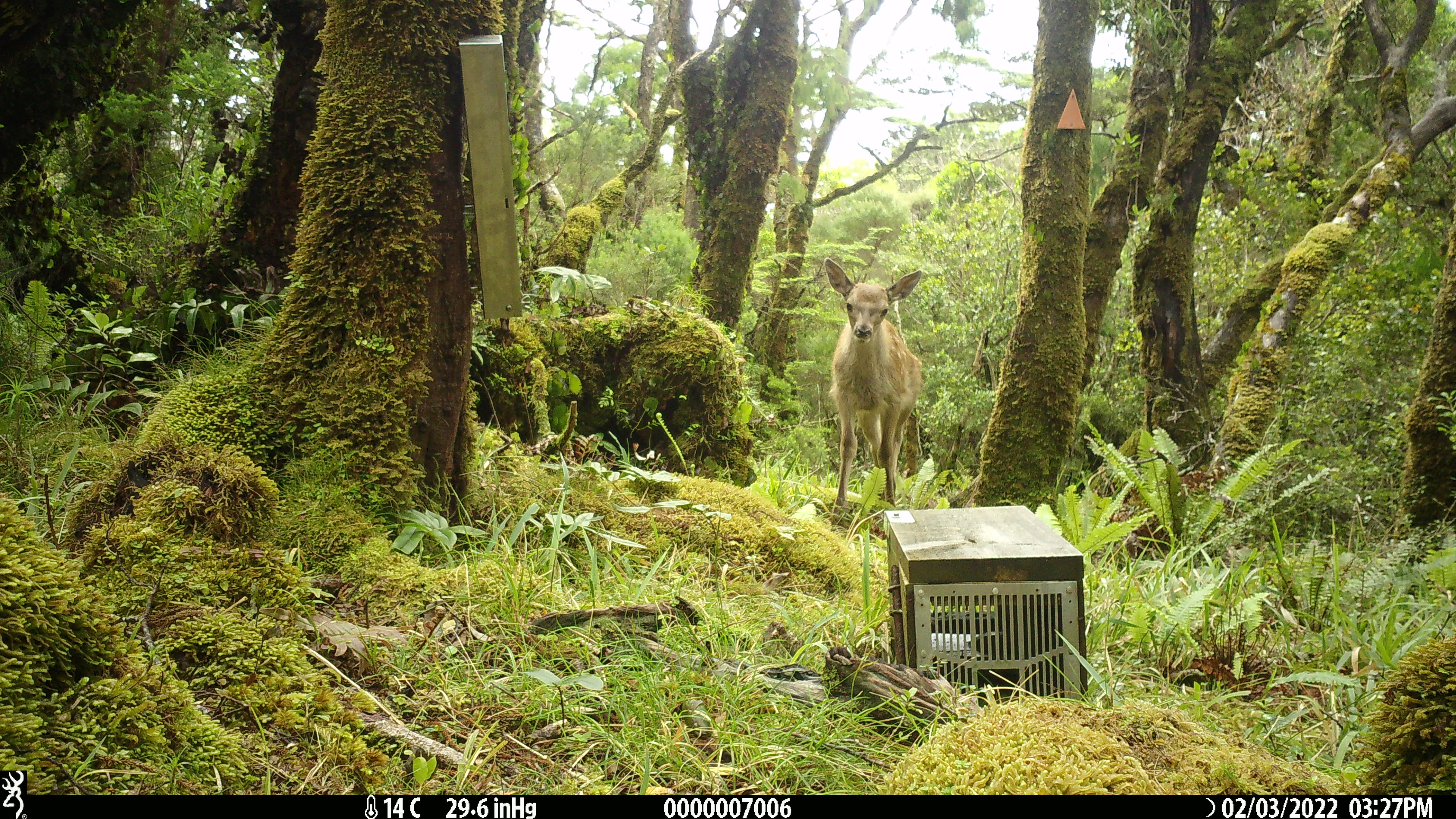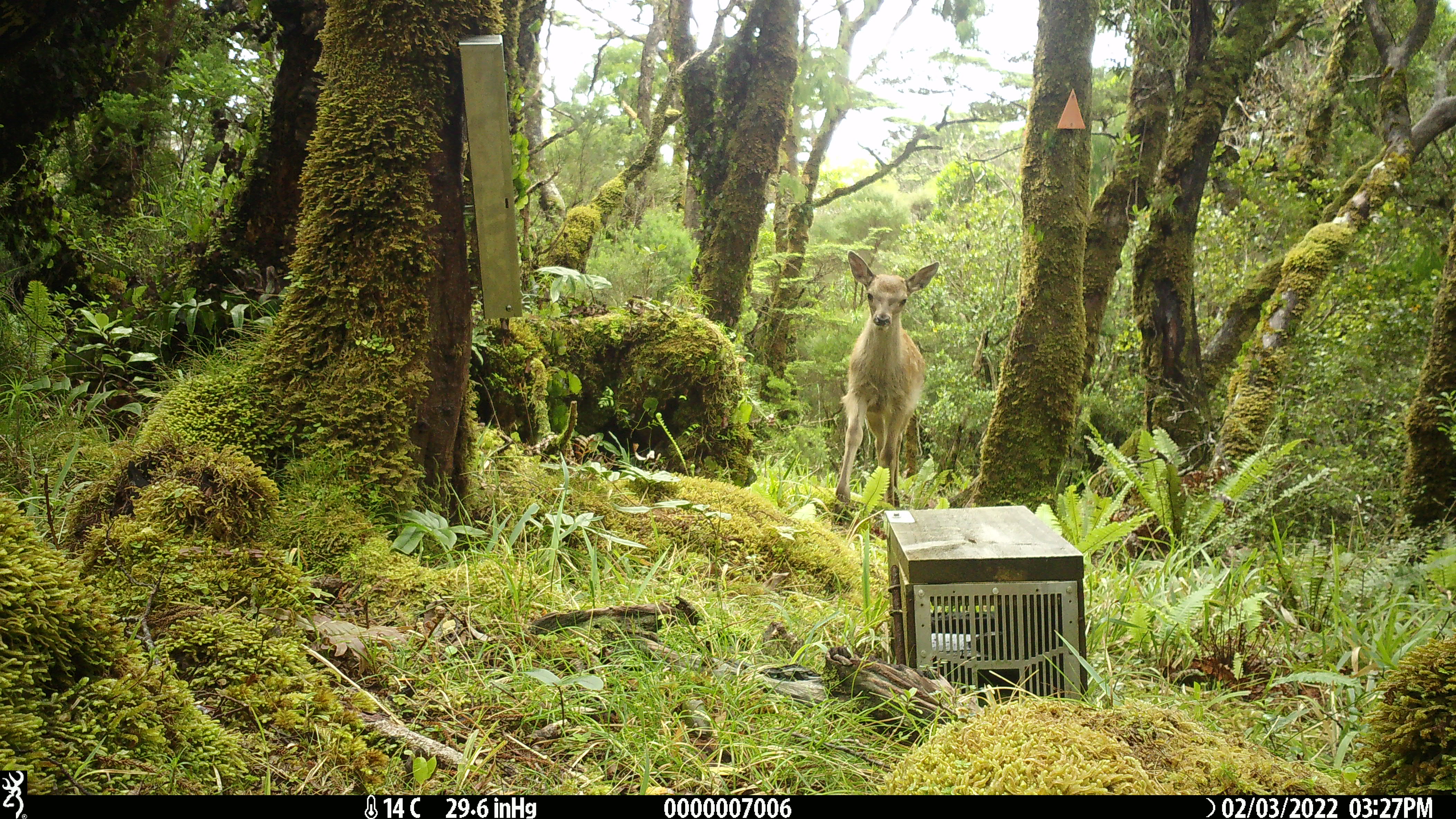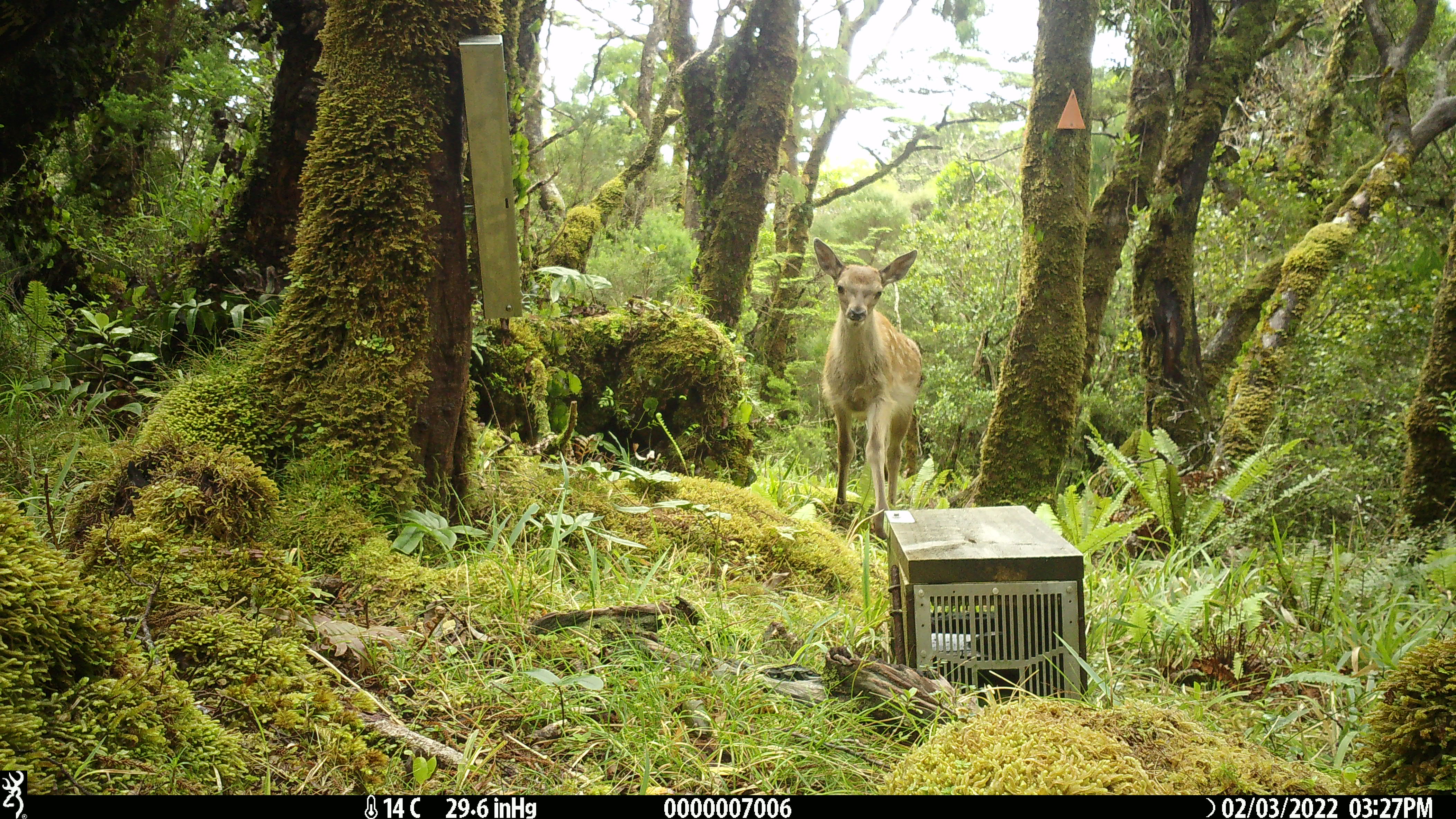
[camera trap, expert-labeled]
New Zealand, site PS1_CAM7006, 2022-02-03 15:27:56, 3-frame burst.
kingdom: Animalia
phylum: Chordata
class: Mammalia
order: Artiodactyla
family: Cervidae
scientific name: Cervidae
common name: deer